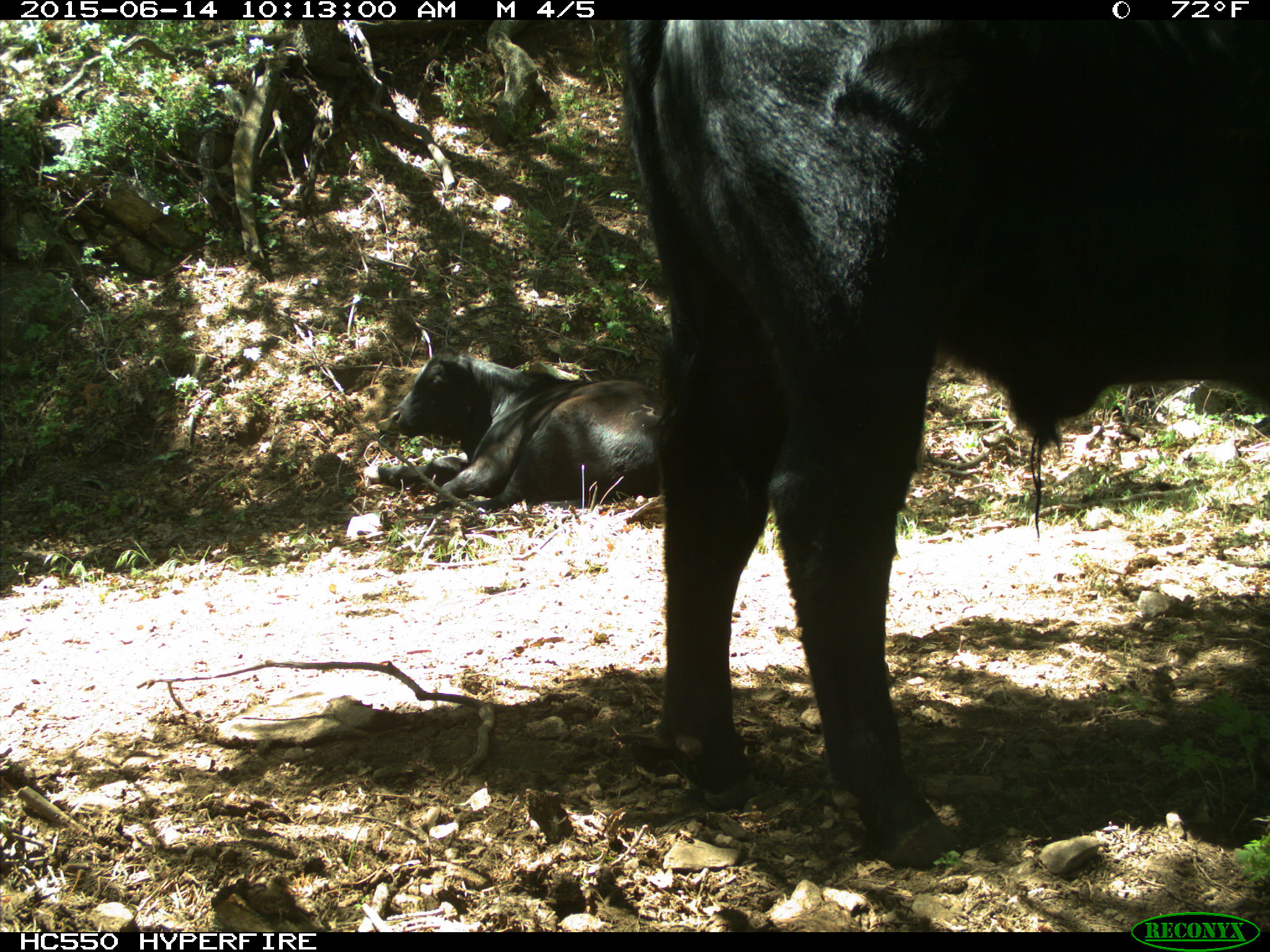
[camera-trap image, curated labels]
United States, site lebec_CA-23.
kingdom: Animalia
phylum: Chordata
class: Mammalia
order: Artiodactyla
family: Bovidae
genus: Bos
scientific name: Bos taurus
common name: domestic cow